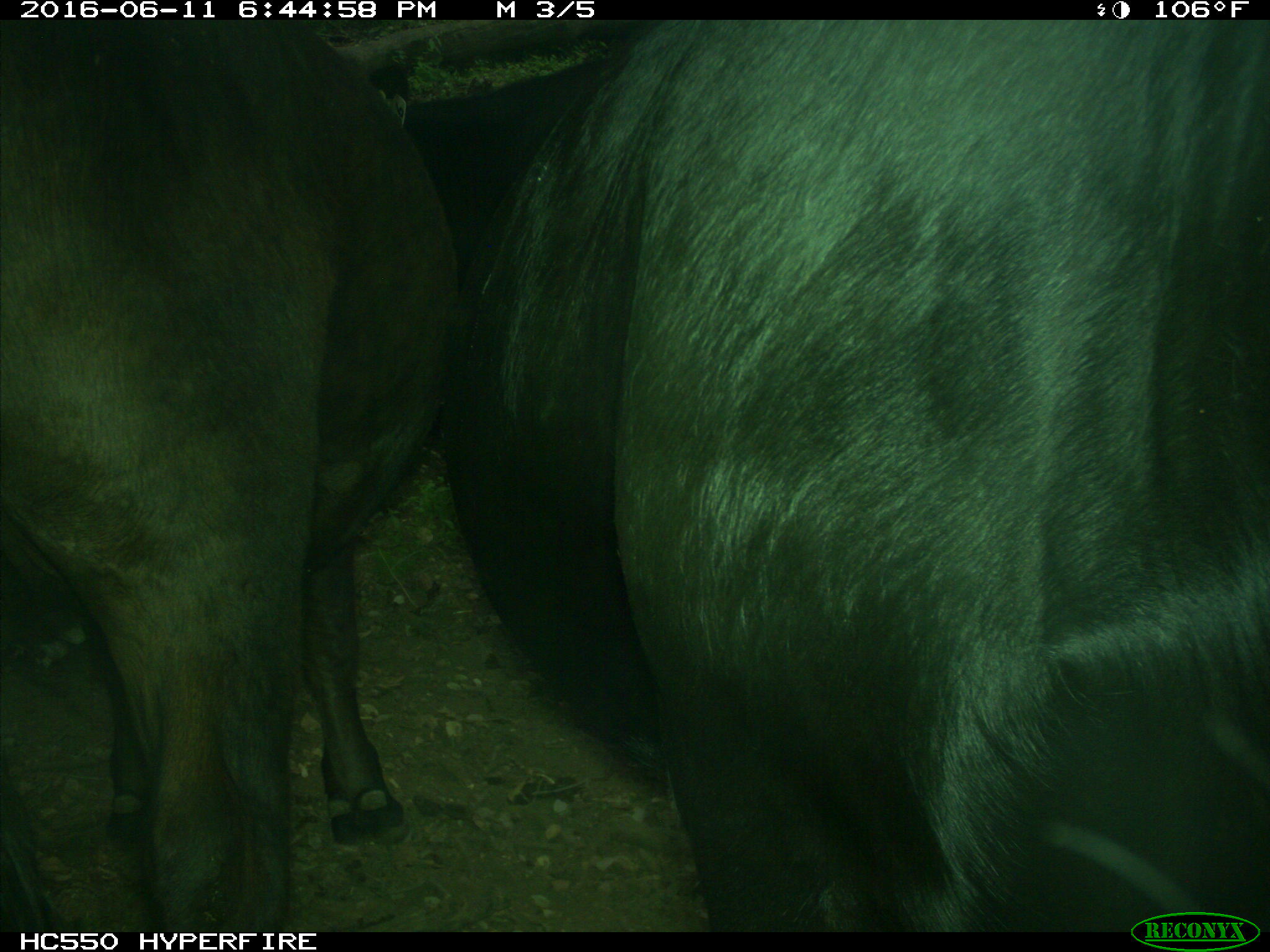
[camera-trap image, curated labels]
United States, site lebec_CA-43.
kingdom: Animalia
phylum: Chordata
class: Mammalia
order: Artiodactyla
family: Bovidae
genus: Bos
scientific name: Bos taurus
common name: domestic cow